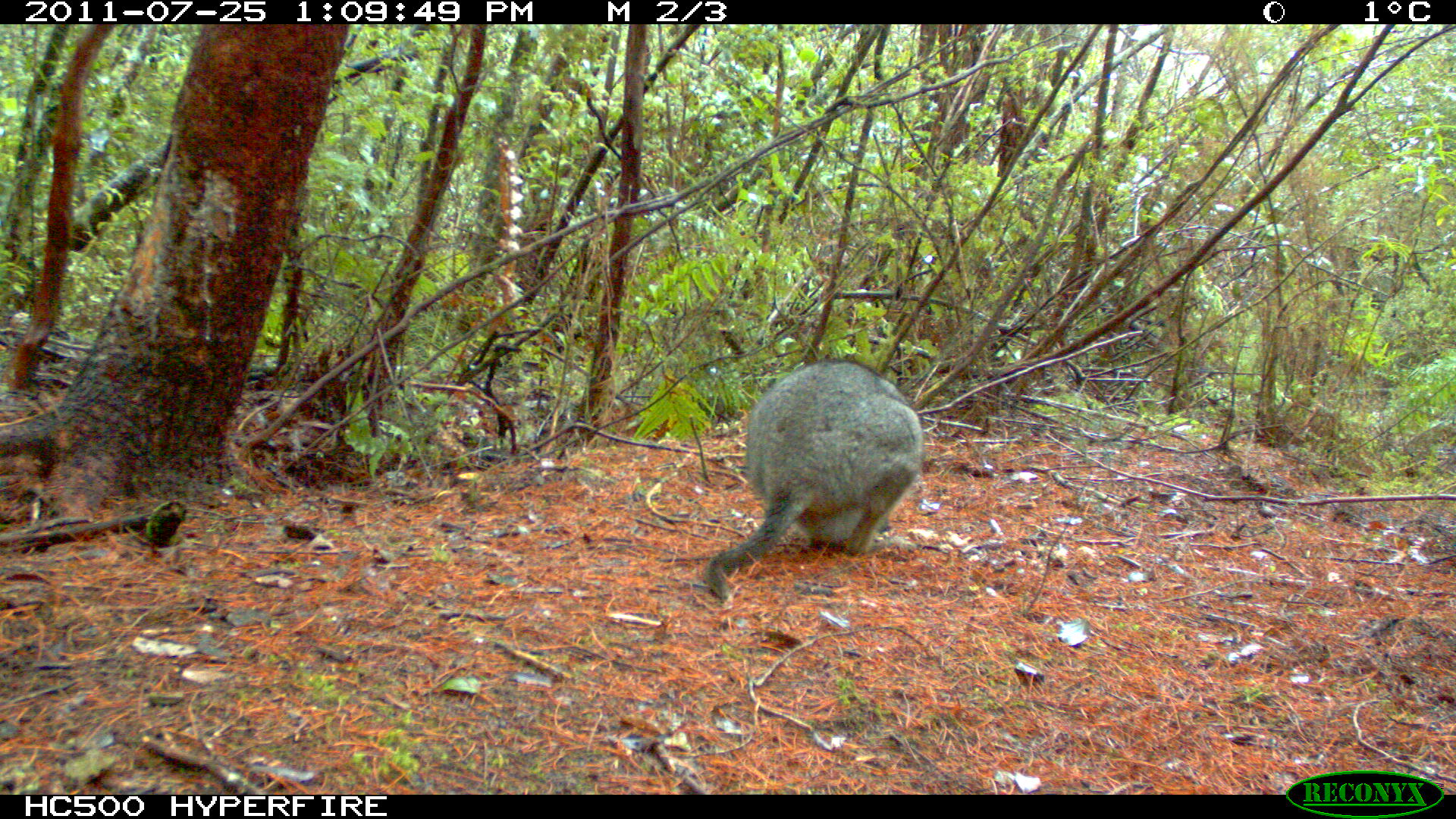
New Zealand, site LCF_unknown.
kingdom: Animalia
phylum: Chordata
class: Mammalia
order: Diprotodontia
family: Macropodidae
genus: Notamacropus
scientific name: Notamacropus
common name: wallaby